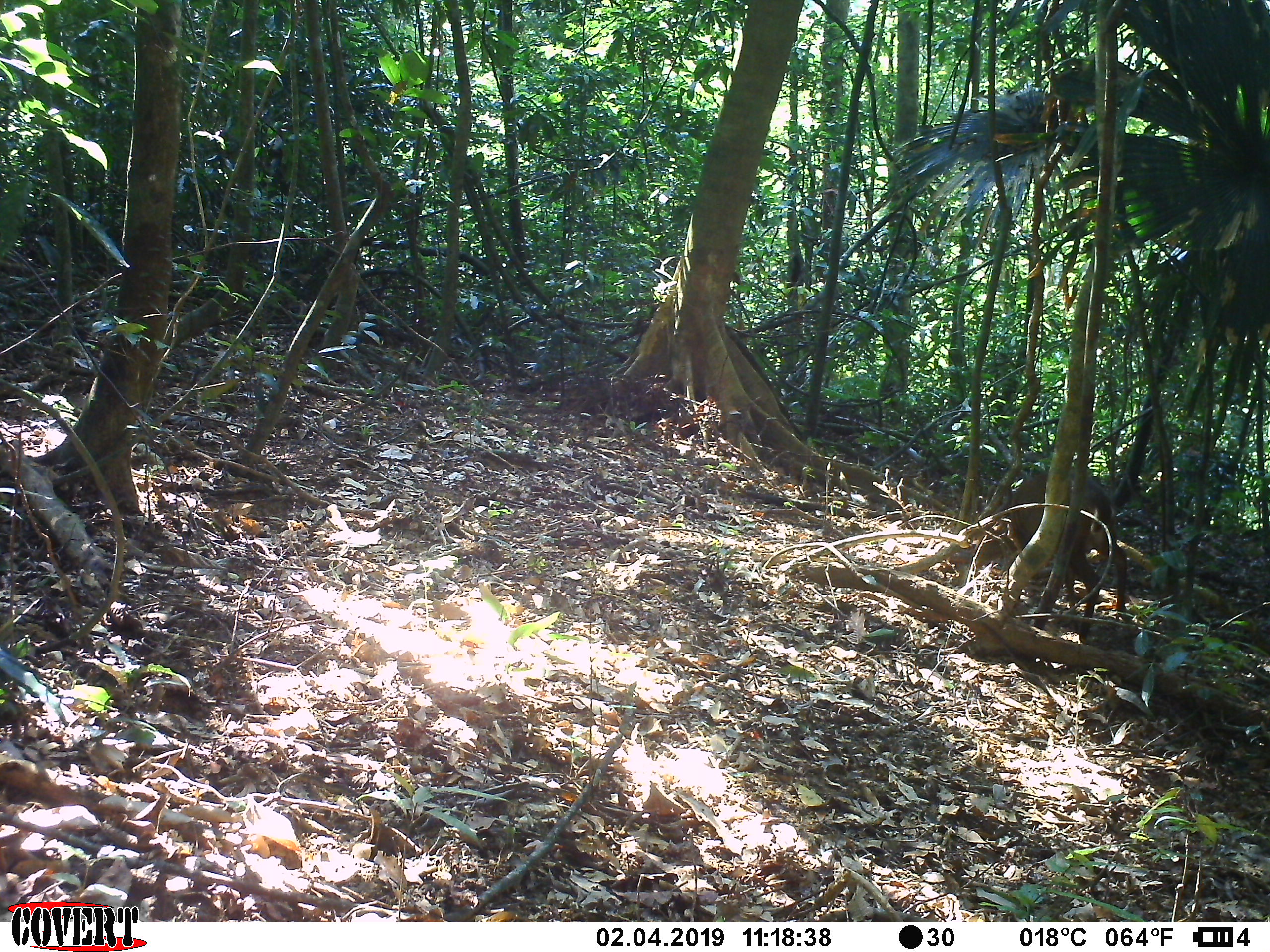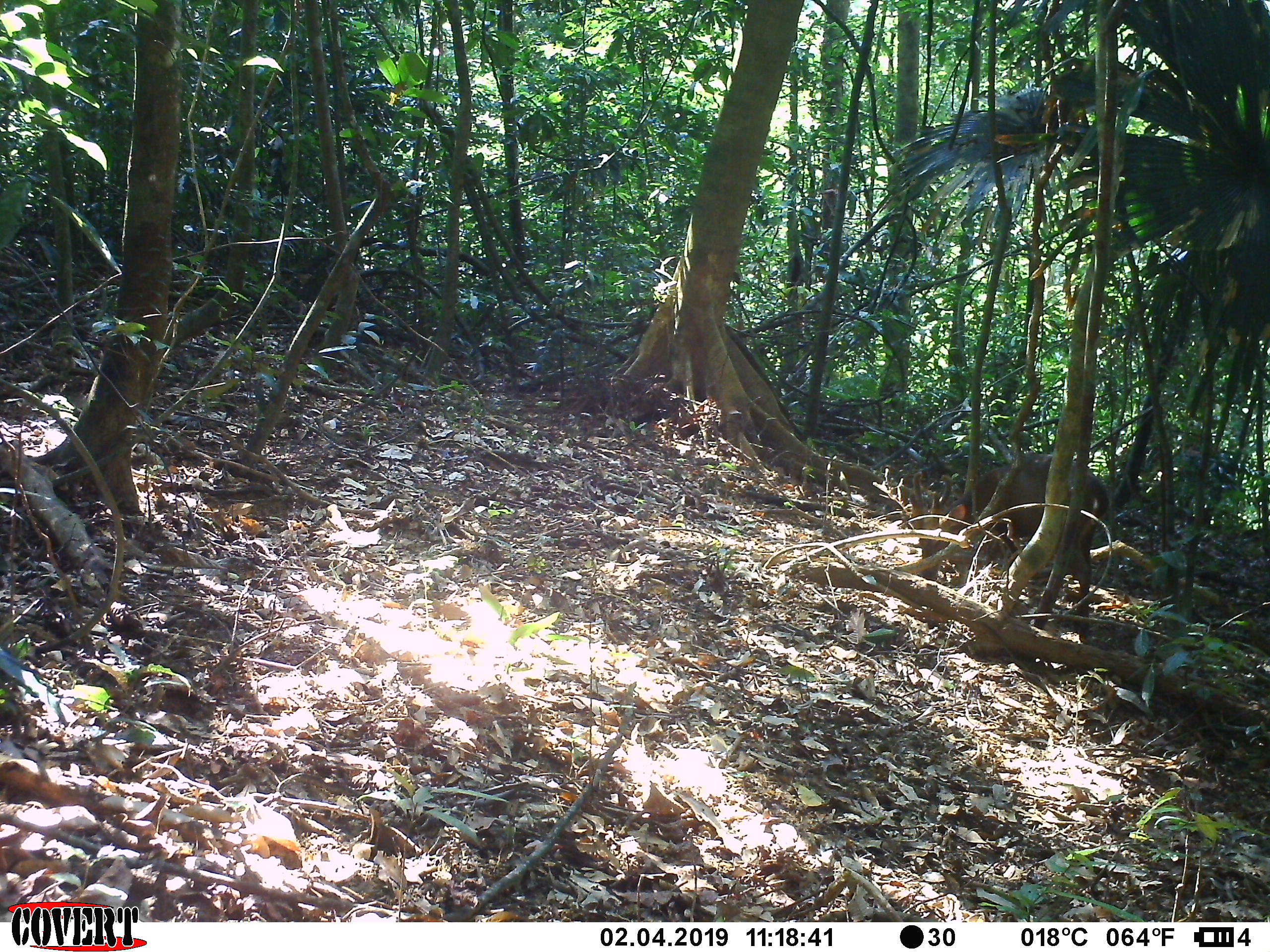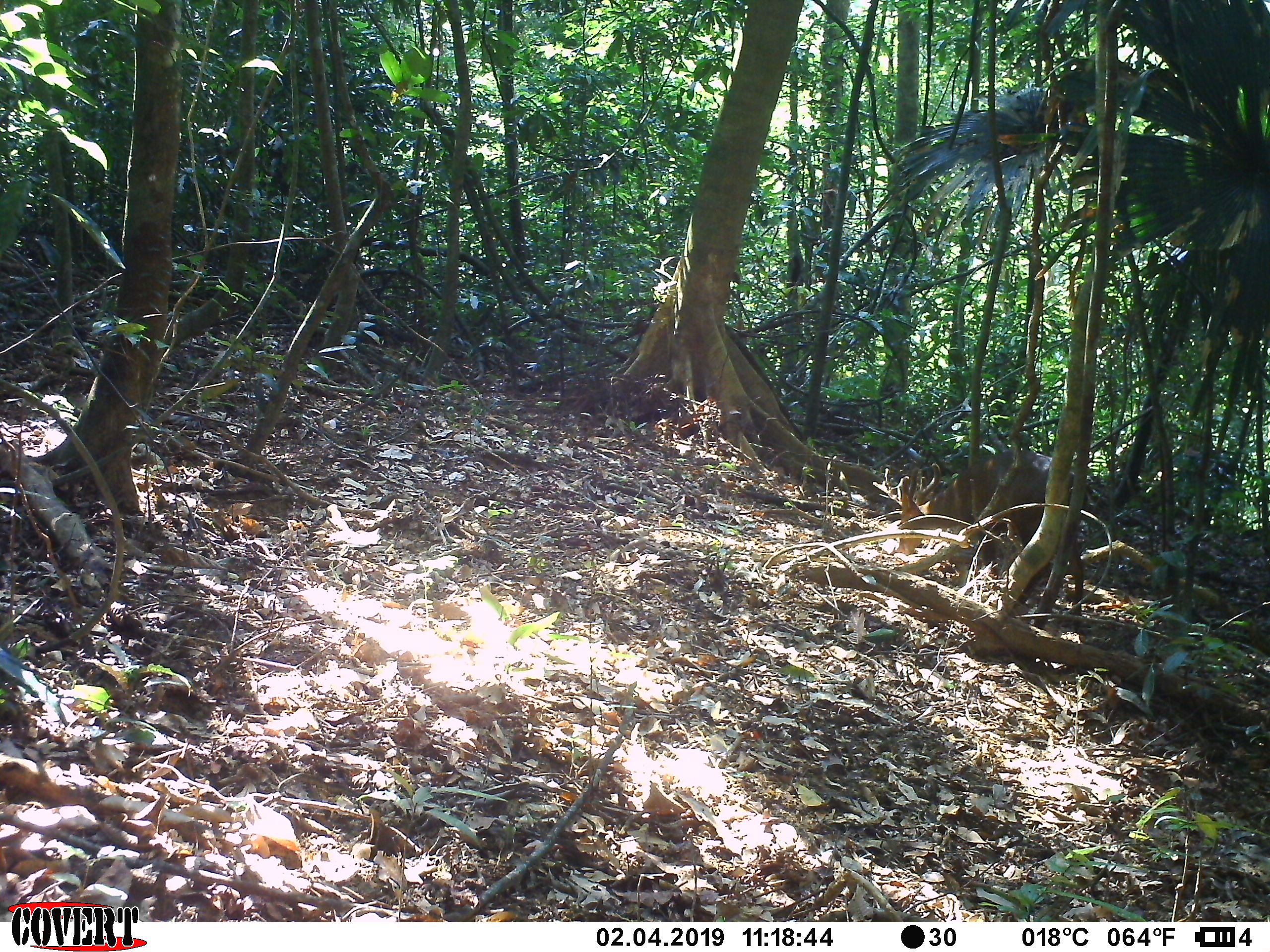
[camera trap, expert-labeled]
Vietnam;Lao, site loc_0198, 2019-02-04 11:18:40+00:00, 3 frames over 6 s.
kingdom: Animalia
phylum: Chordata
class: Mammalia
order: Artiodactyla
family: Cervidae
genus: Muntiacus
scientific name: Muntiacus vuquangensis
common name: large-antlered muntjac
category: large antlered muntjac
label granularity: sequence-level